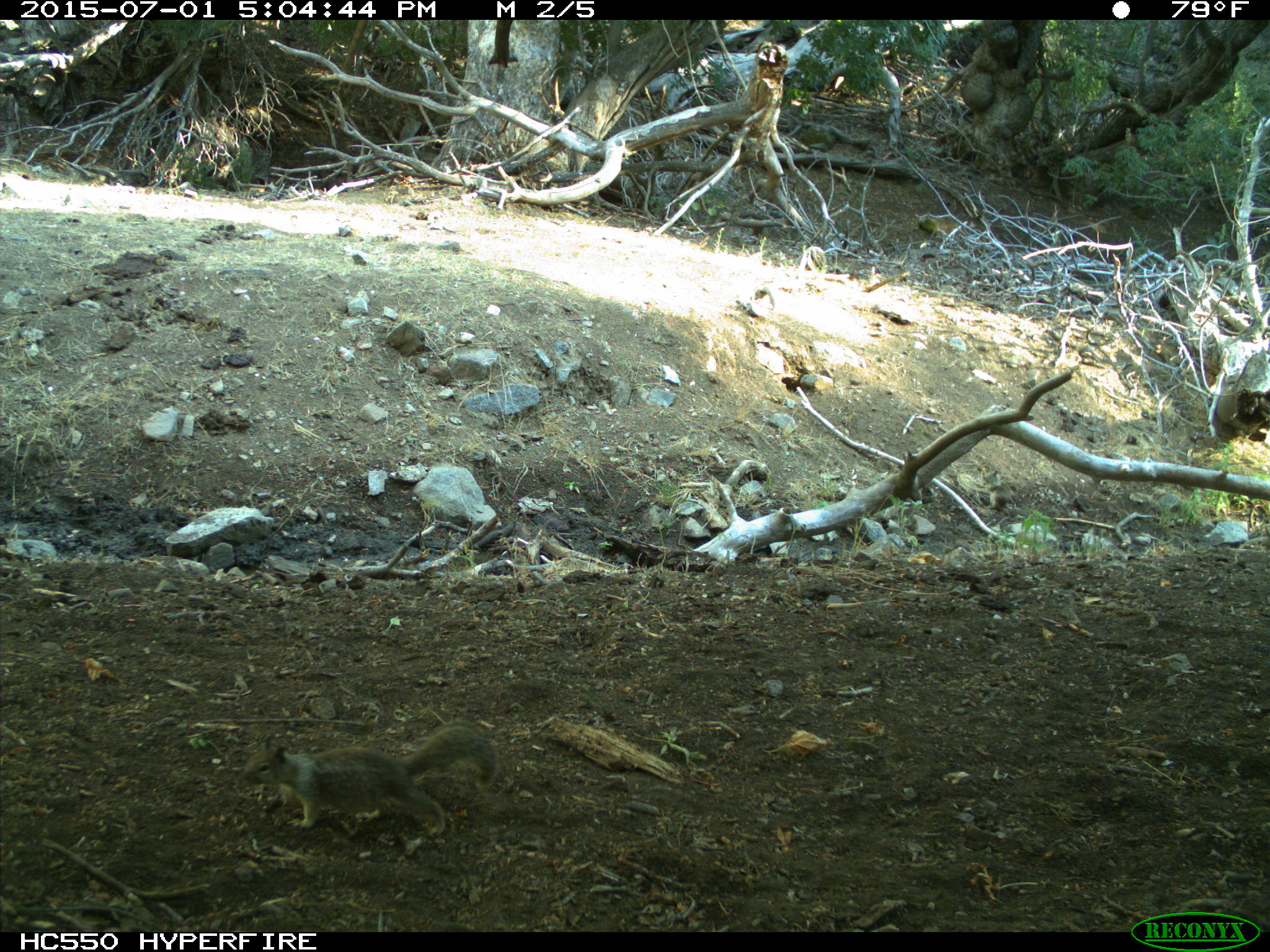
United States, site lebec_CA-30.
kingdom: Animalia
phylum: Chordata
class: Mammalia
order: Rodentia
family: Sciuridae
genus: Otospermophilus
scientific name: Otospermophilus beecheyi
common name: california ground squirrel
Otospermophilus beecheyi (california ground squirrel).